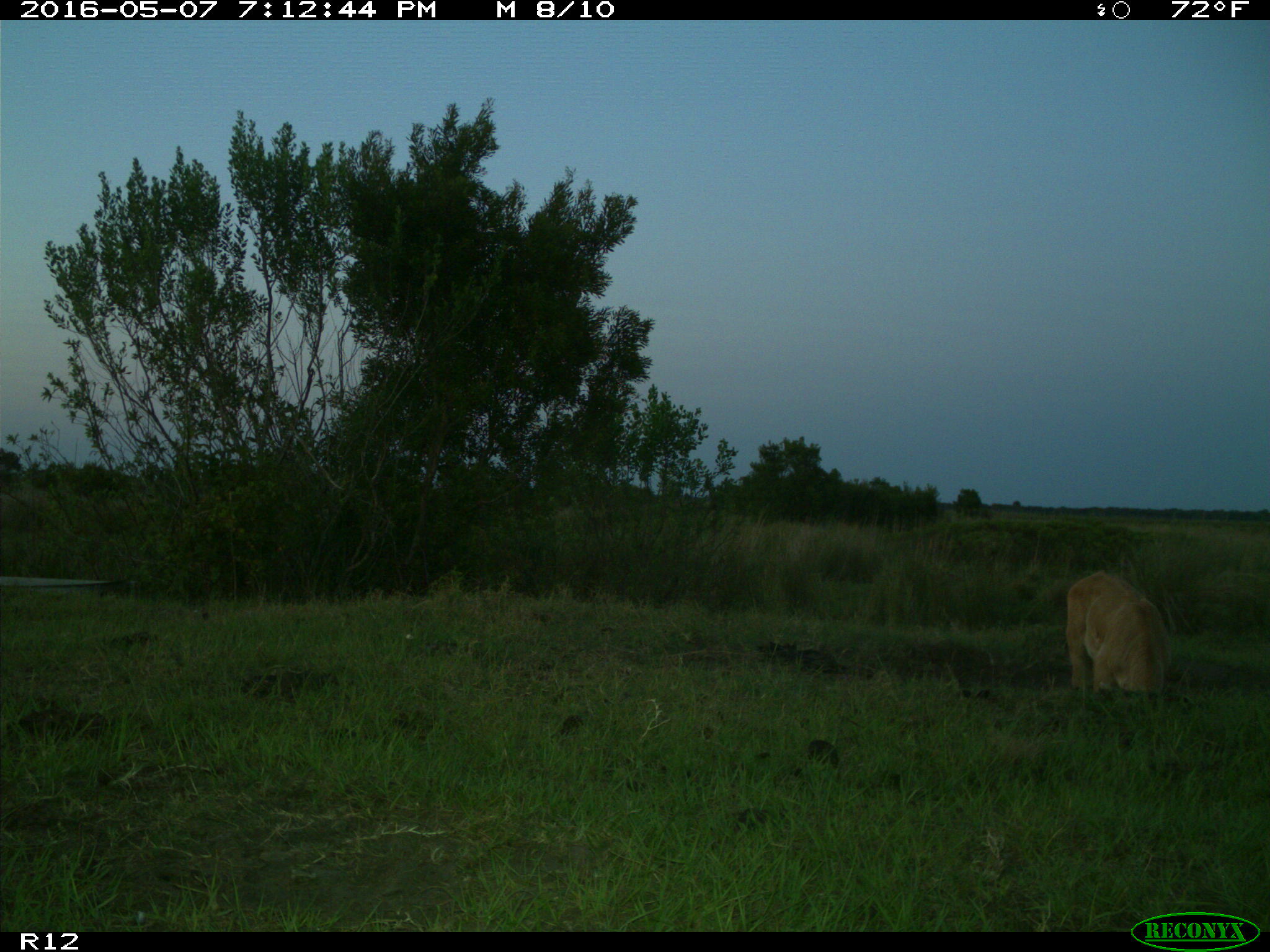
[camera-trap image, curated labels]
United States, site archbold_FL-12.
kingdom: Animalia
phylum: Chordata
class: Mammalia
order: Artiodactyla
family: Bovidae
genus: Bos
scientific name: Bos taurus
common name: domestic cow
Bos taurus (domestic cow).